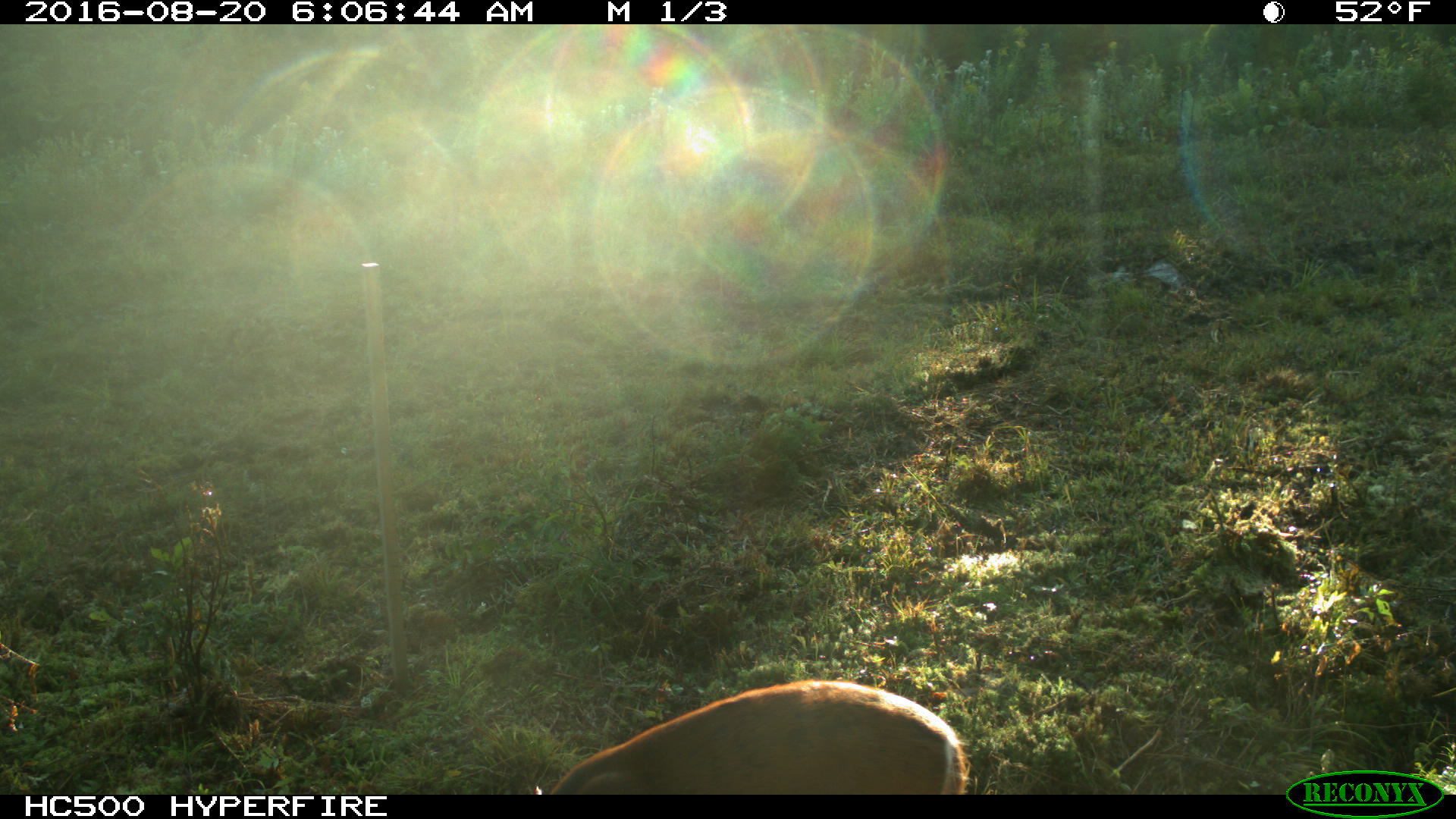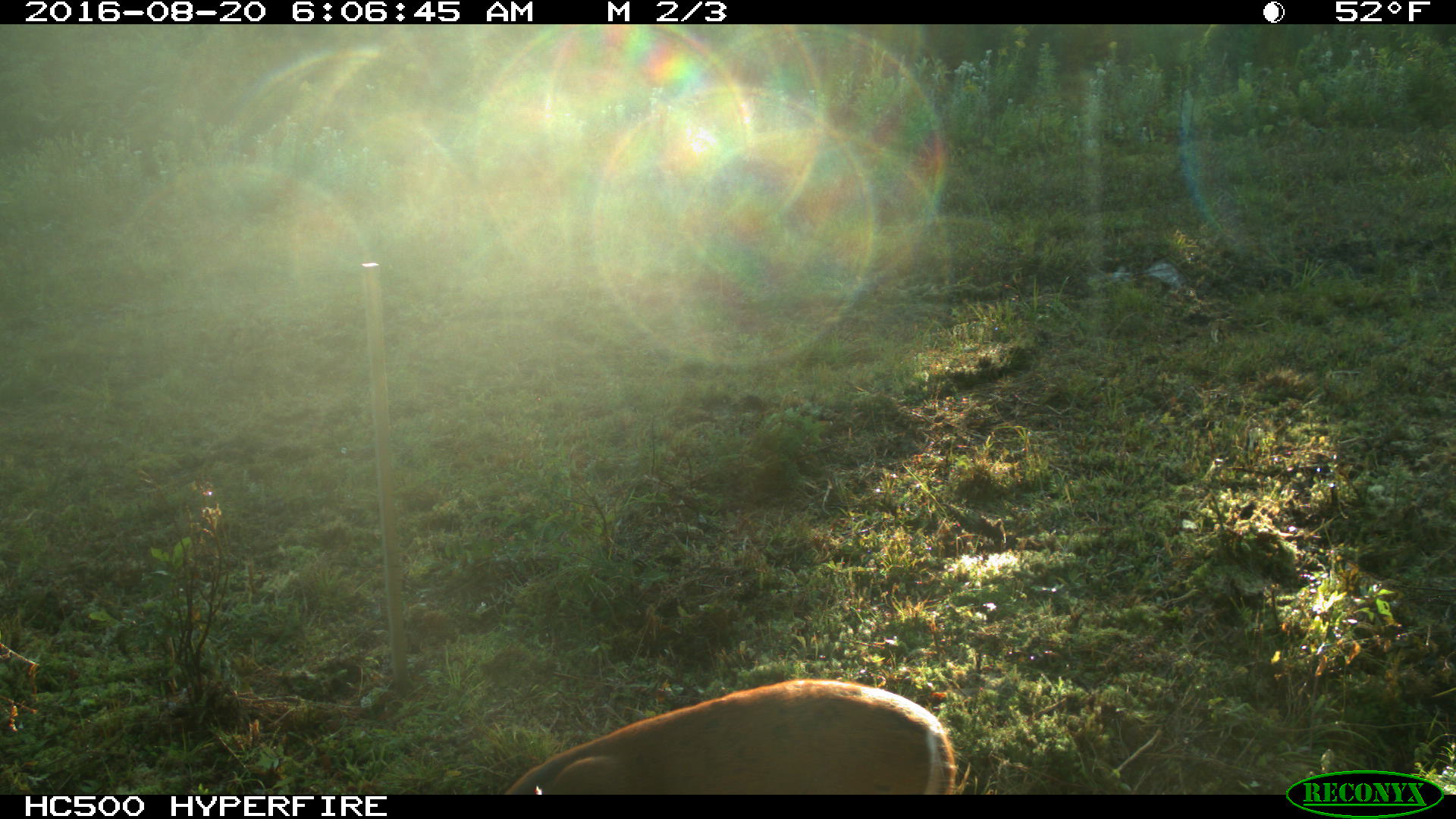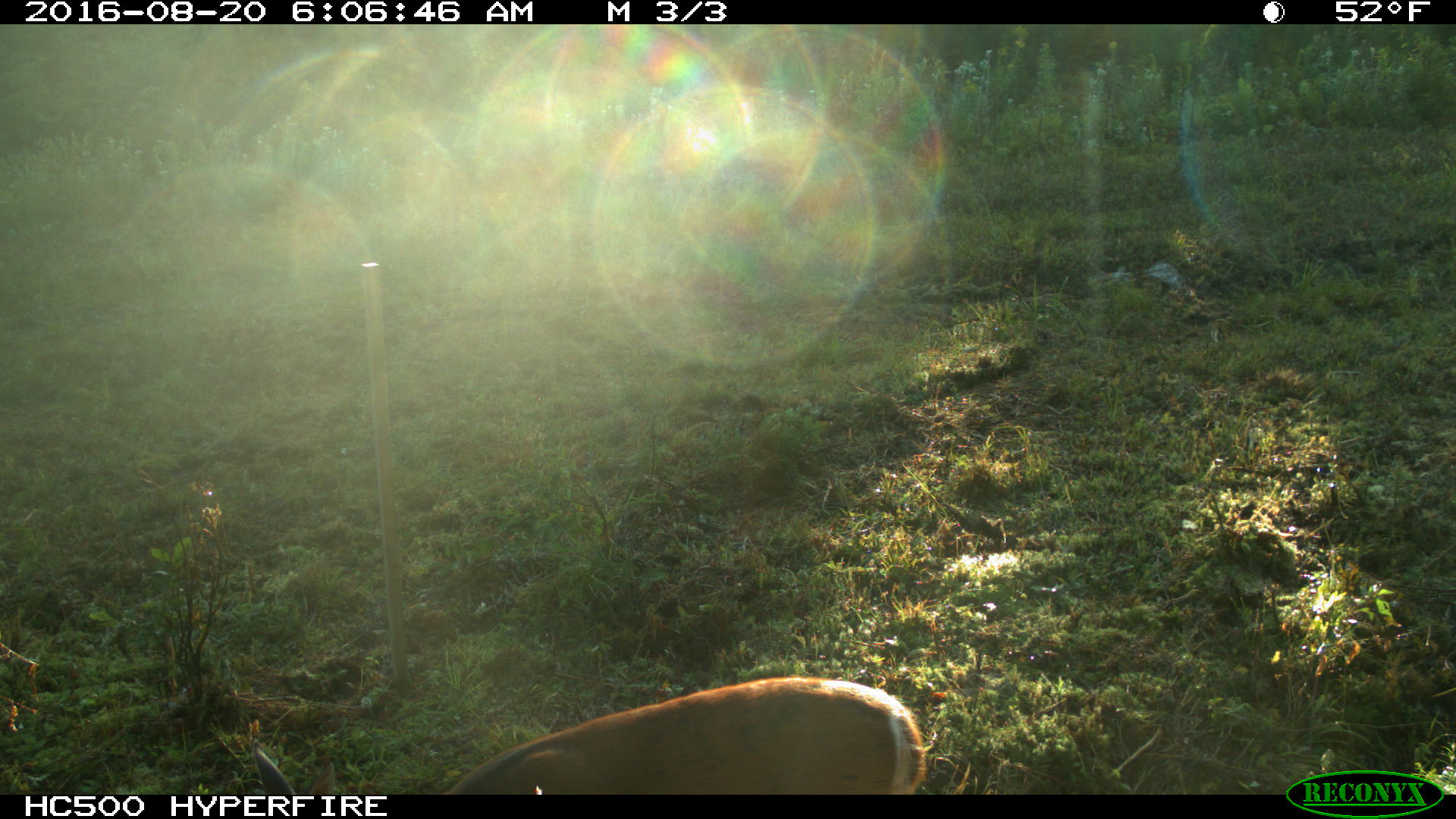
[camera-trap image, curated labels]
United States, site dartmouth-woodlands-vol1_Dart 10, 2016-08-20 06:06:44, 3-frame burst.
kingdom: Animalia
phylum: Chordata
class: Mammalia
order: Artiodactyla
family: Cervidae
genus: Odocoileus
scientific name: Odocoileus virginianus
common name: white-tailed deer